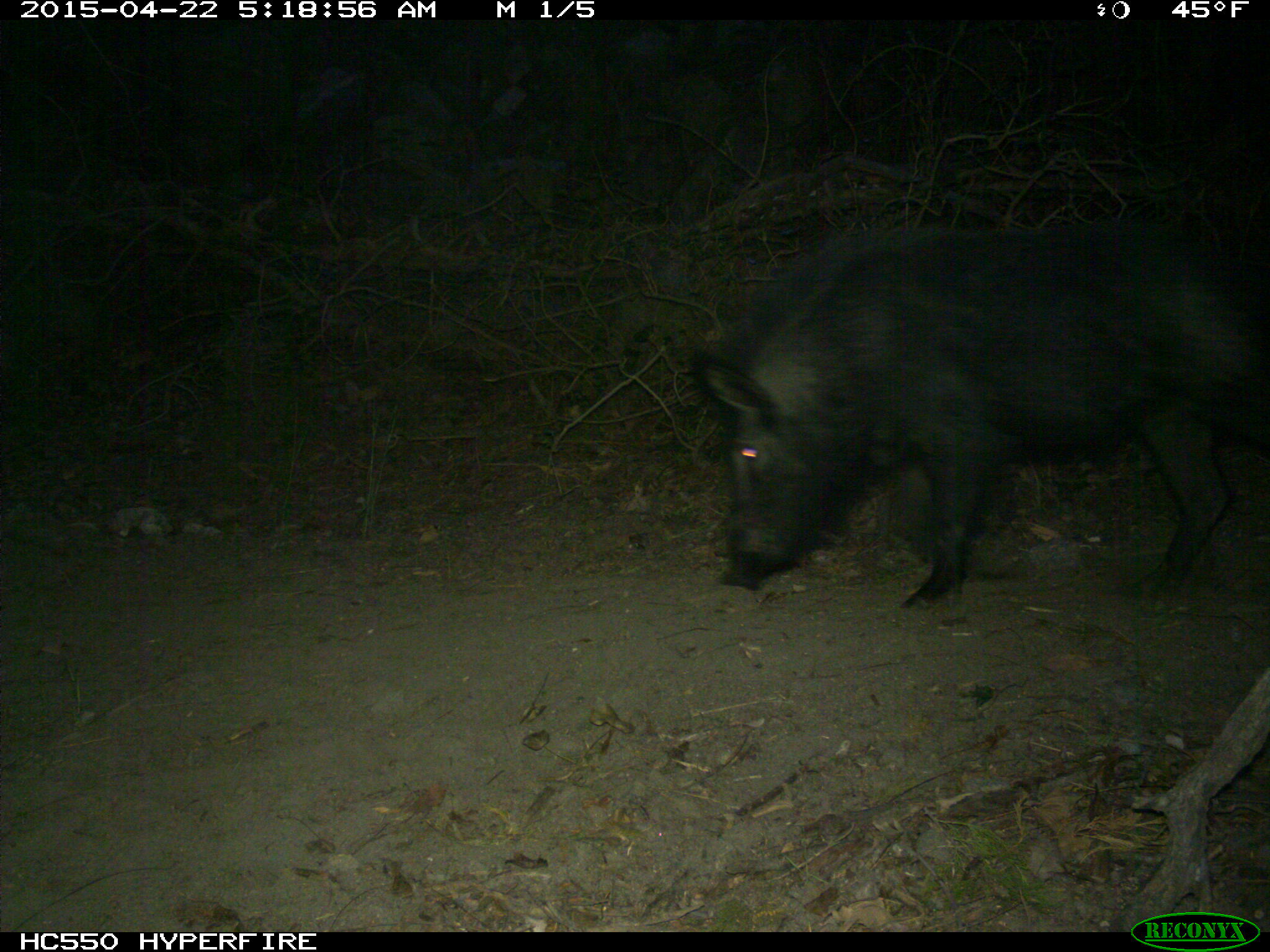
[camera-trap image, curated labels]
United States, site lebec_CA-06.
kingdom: Animalia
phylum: Chordata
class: Mammalia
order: Artiodactyla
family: Suidae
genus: Sus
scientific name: Sus scrofa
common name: wild boar